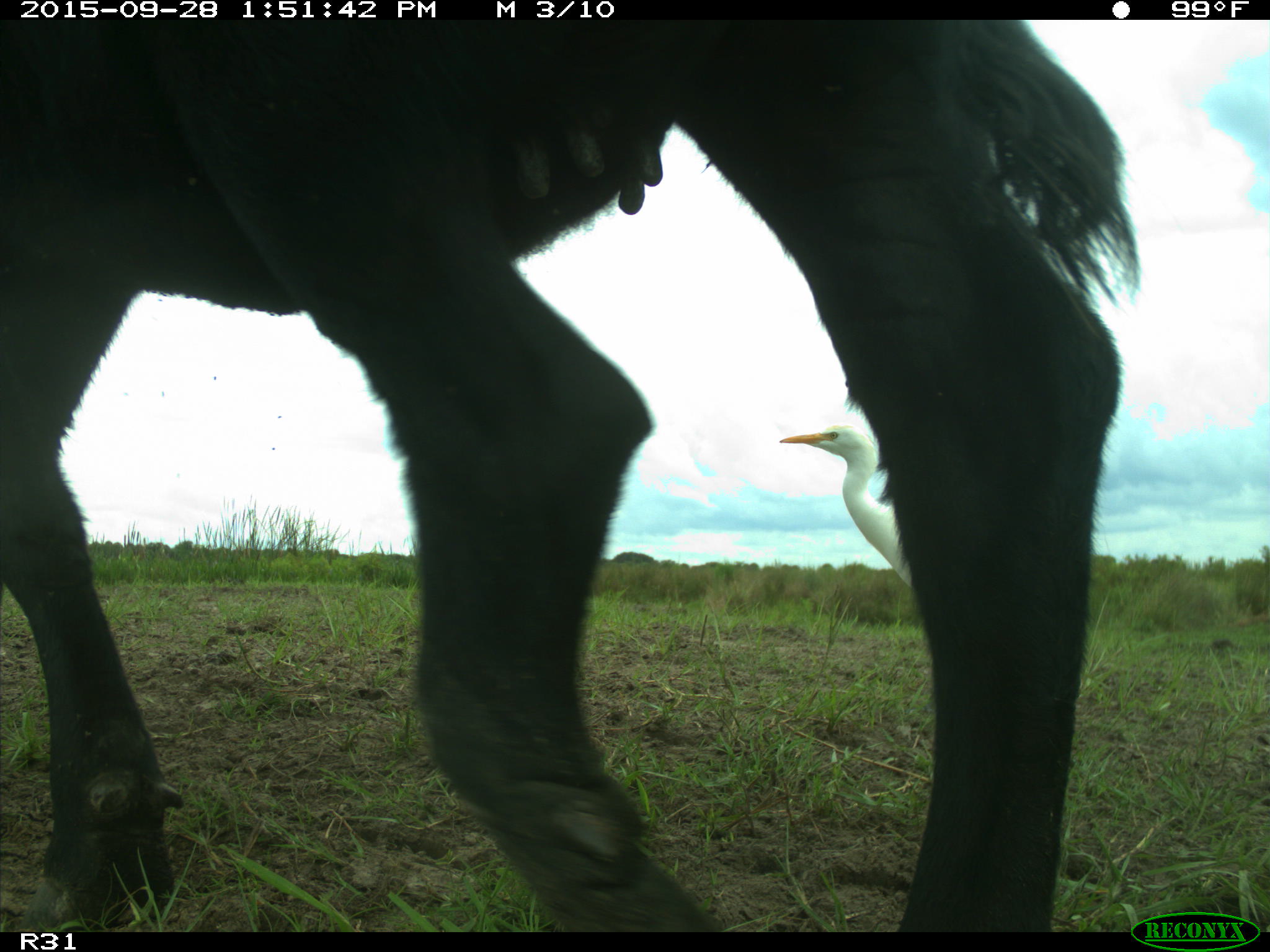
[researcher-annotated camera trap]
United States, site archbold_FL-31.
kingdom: Animalia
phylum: Chordata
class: Mammalia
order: Artiodactyla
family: Bovidae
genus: Bos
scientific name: Bos taurus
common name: domestic cow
Bos taurus (domestic cow).